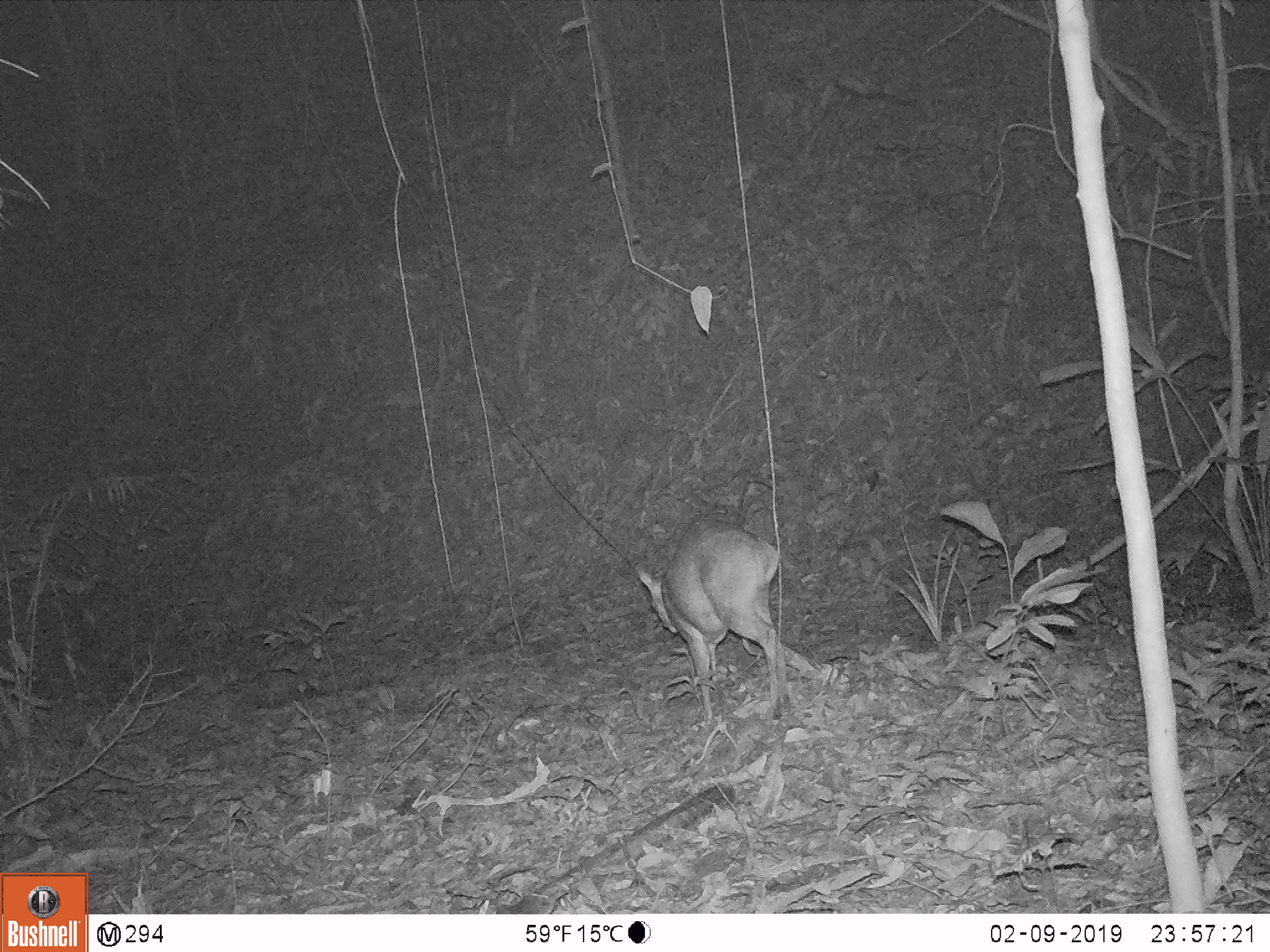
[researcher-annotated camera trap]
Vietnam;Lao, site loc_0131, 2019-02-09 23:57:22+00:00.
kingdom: Animalia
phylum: Chordata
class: Mammalia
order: Artiodactyla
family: Cervidae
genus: Muntiacus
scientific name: Muntiacus vuquangensis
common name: large-antlered muntjac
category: large antlered muntjac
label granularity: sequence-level